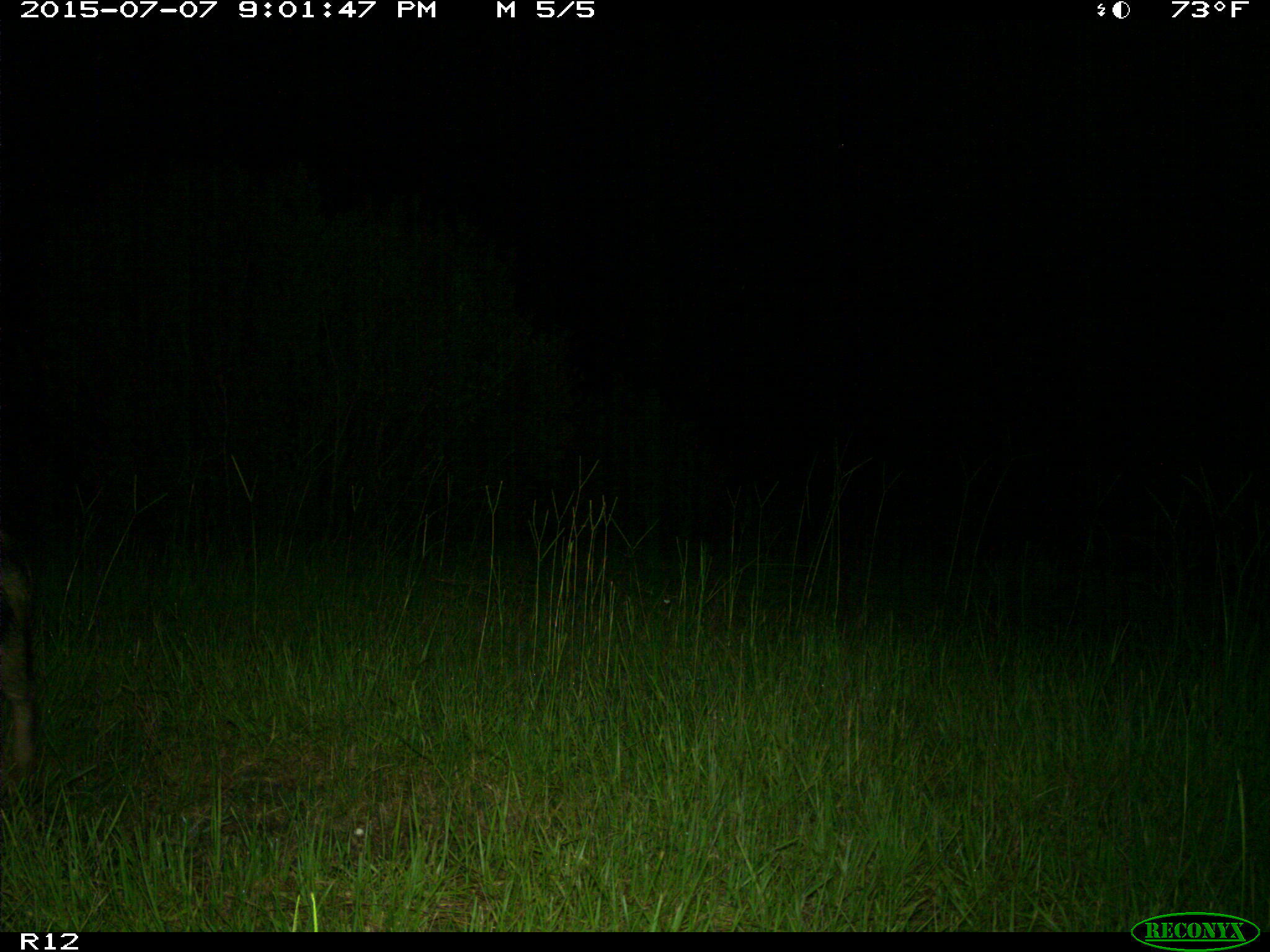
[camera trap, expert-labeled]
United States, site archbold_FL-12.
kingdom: Animalia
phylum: Chordata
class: Mammalia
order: Artiodactyla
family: Suidae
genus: Sus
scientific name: Sus scrofa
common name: wild boar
Sus scrofa (wild boar).